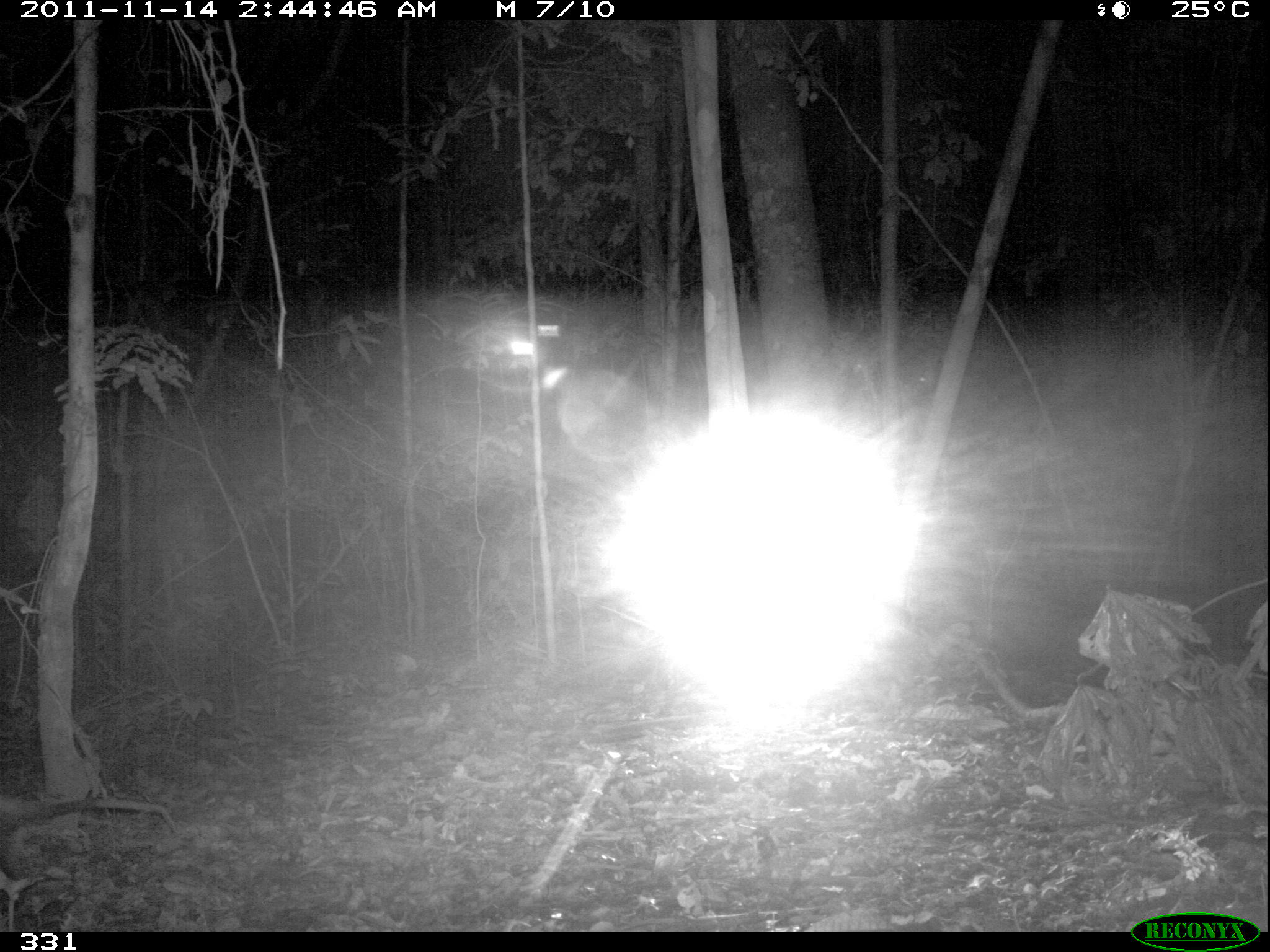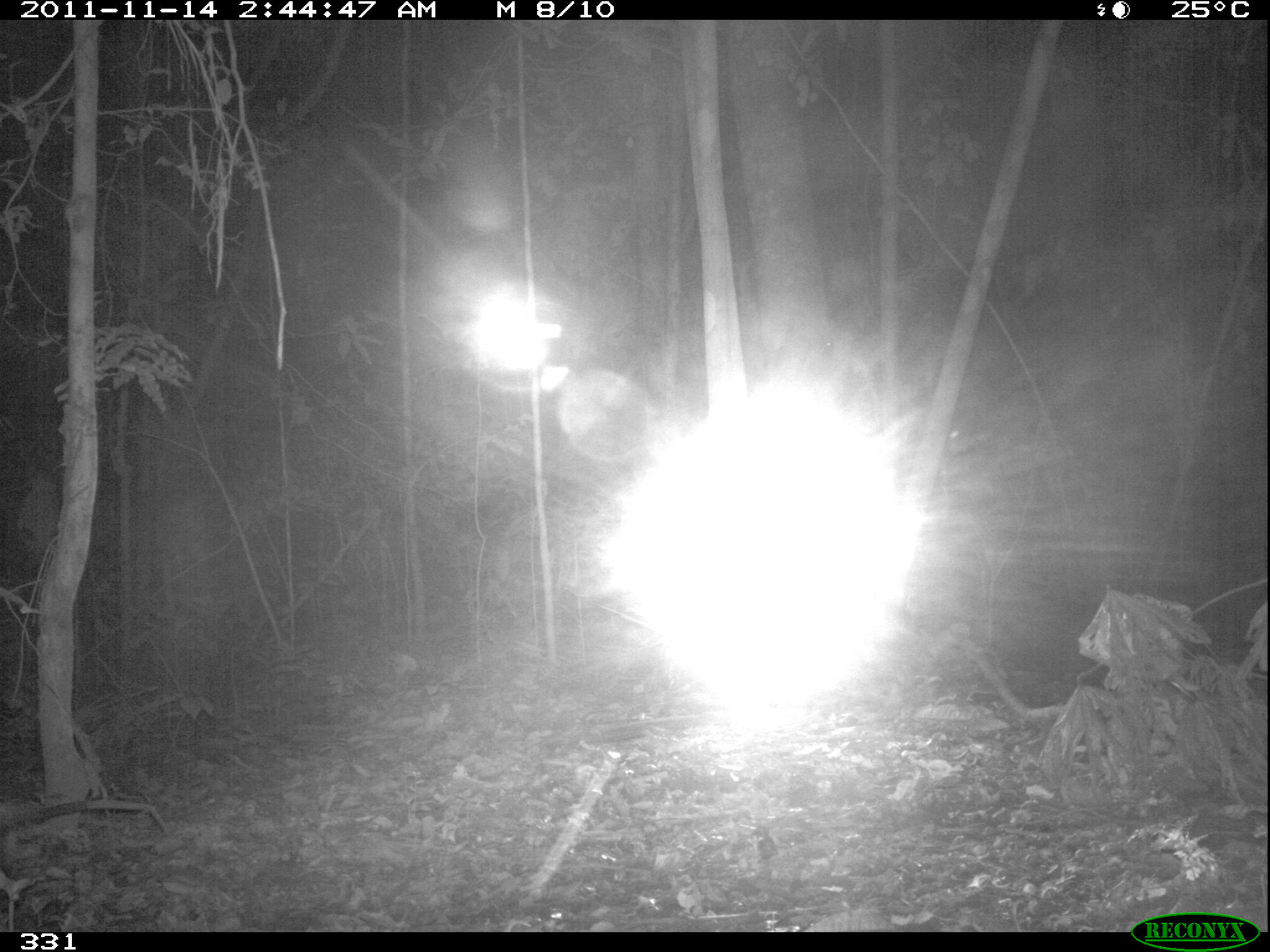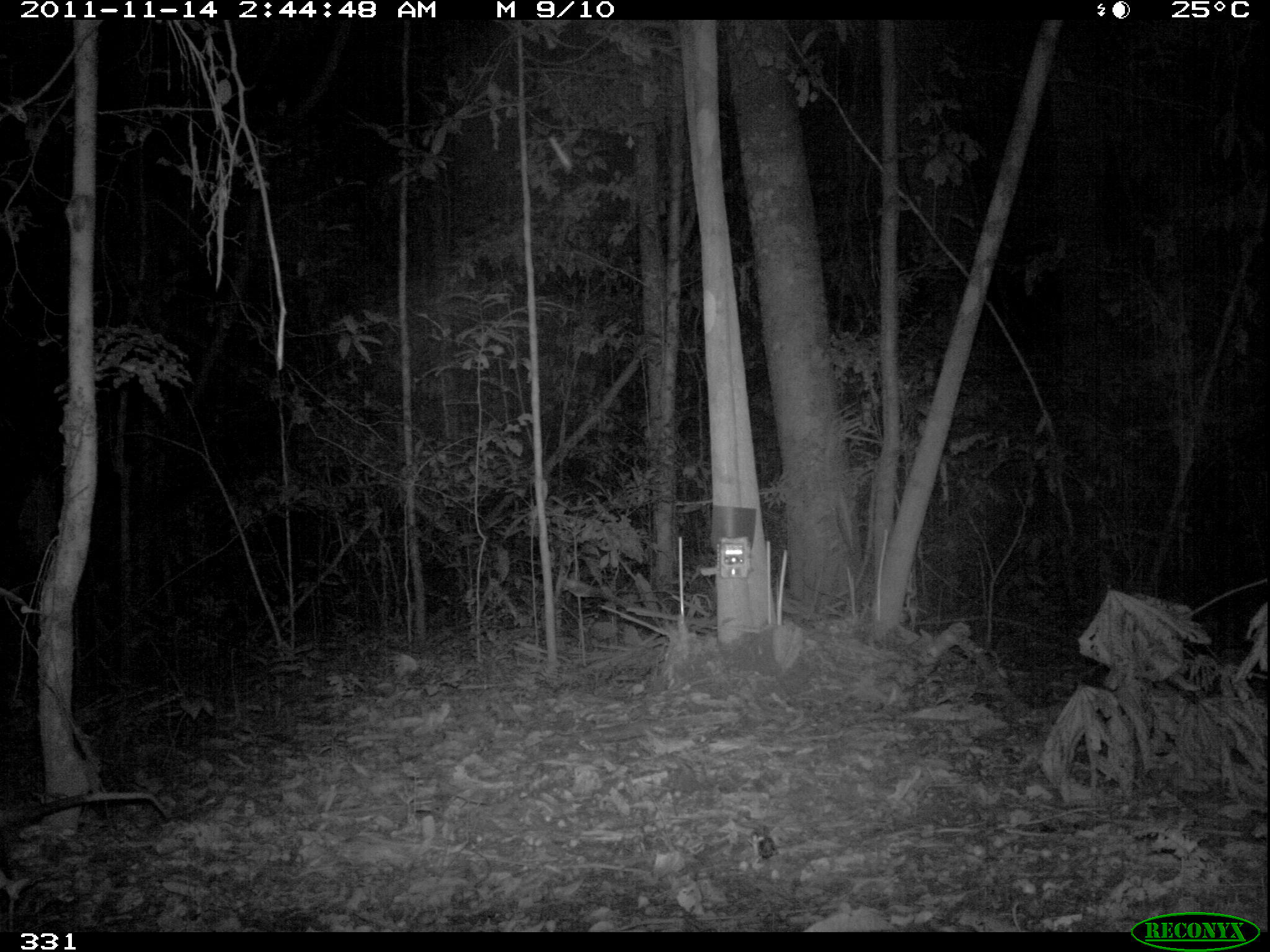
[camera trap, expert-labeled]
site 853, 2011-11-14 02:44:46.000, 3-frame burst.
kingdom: Animalia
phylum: Chordata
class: Mammalia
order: Didelphimorphia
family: Didelphidae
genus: Didelphis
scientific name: Didelphis marsupialis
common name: southern opossum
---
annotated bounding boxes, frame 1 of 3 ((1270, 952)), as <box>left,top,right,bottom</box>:
didelphis marsupialis: <box>0,786,171,932</box>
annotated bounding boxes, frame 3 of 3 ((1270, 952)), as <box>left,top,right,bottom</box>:
didelphis marsupialis: <box>0,791,170,876</box>